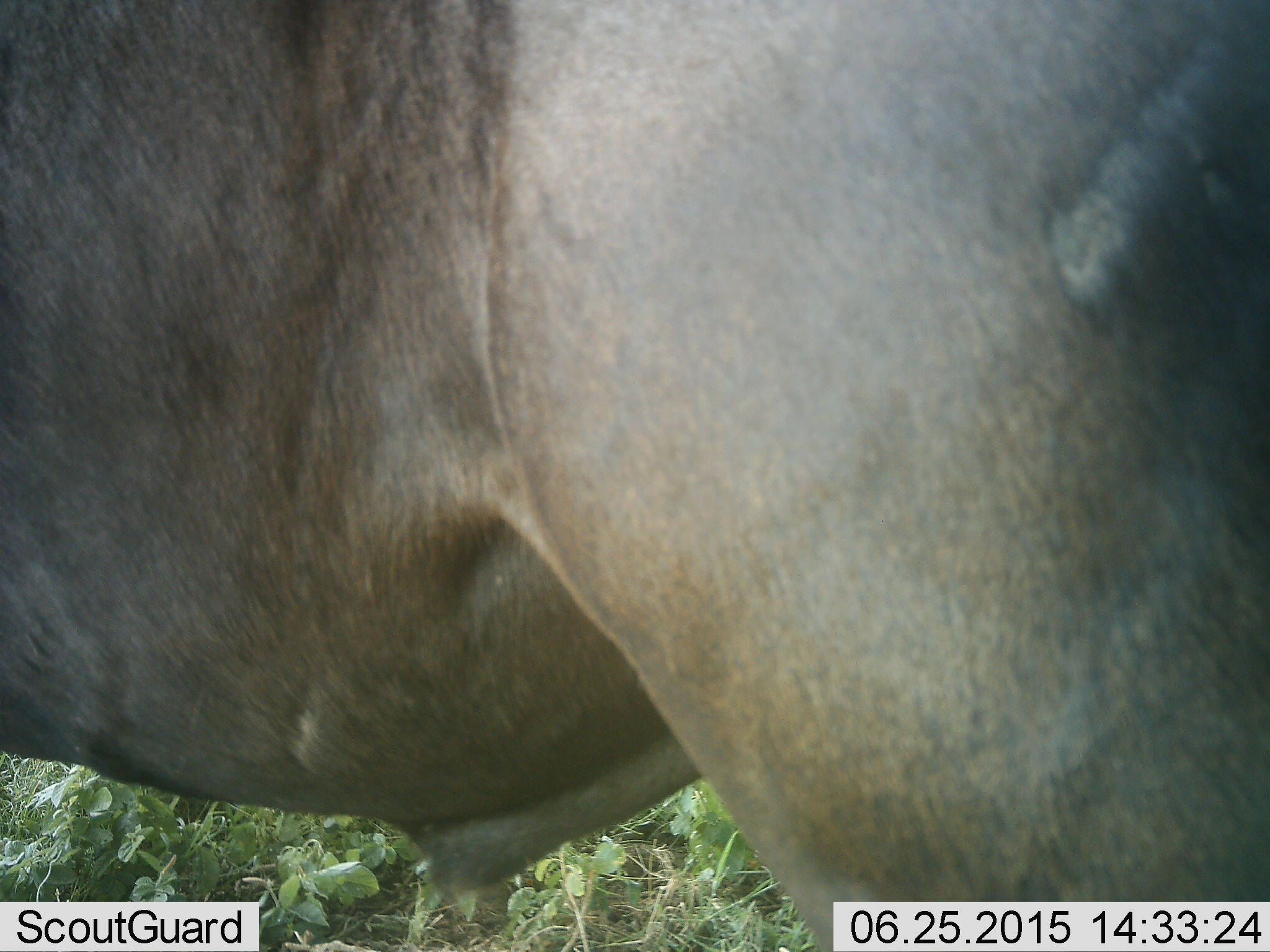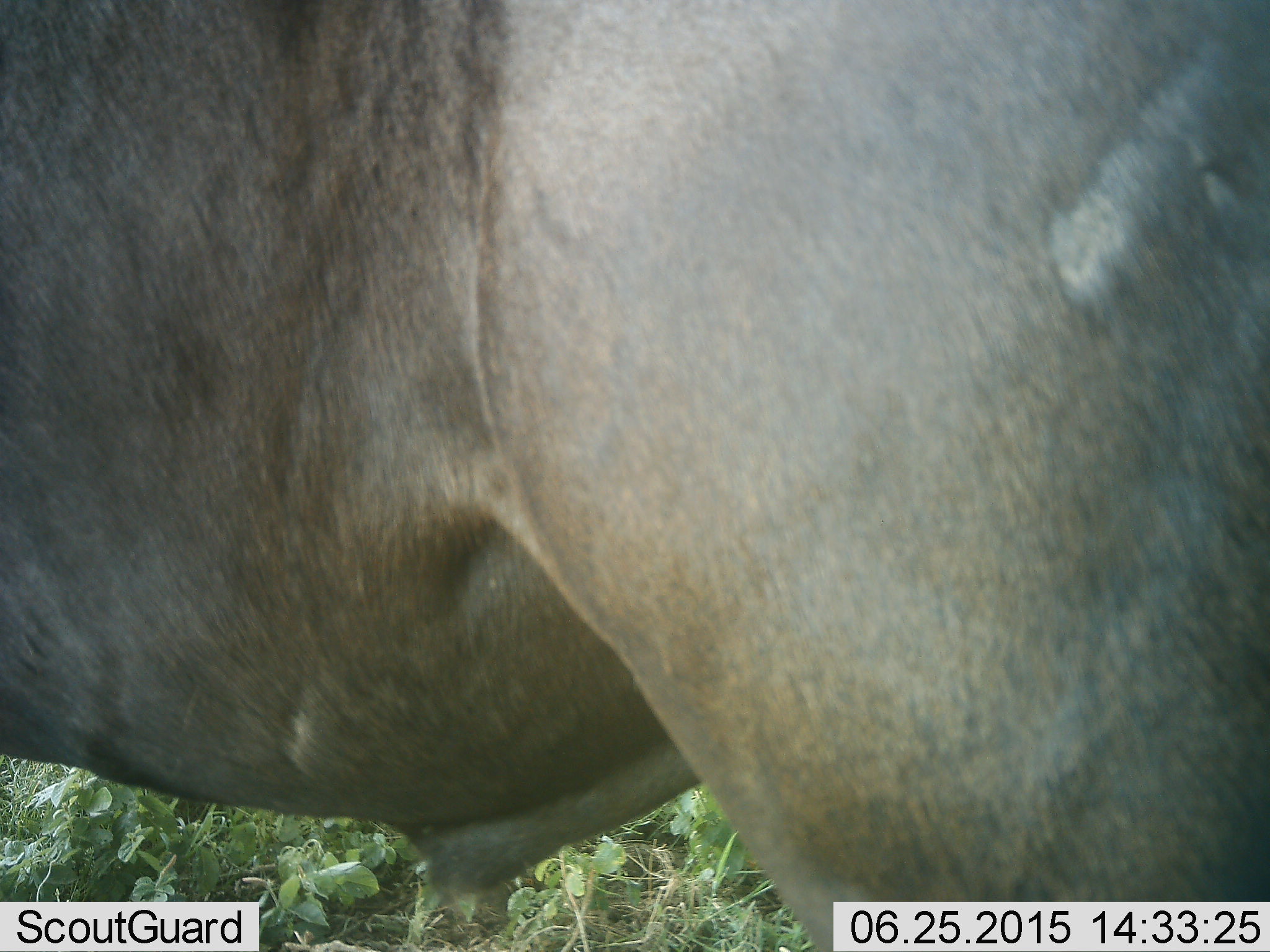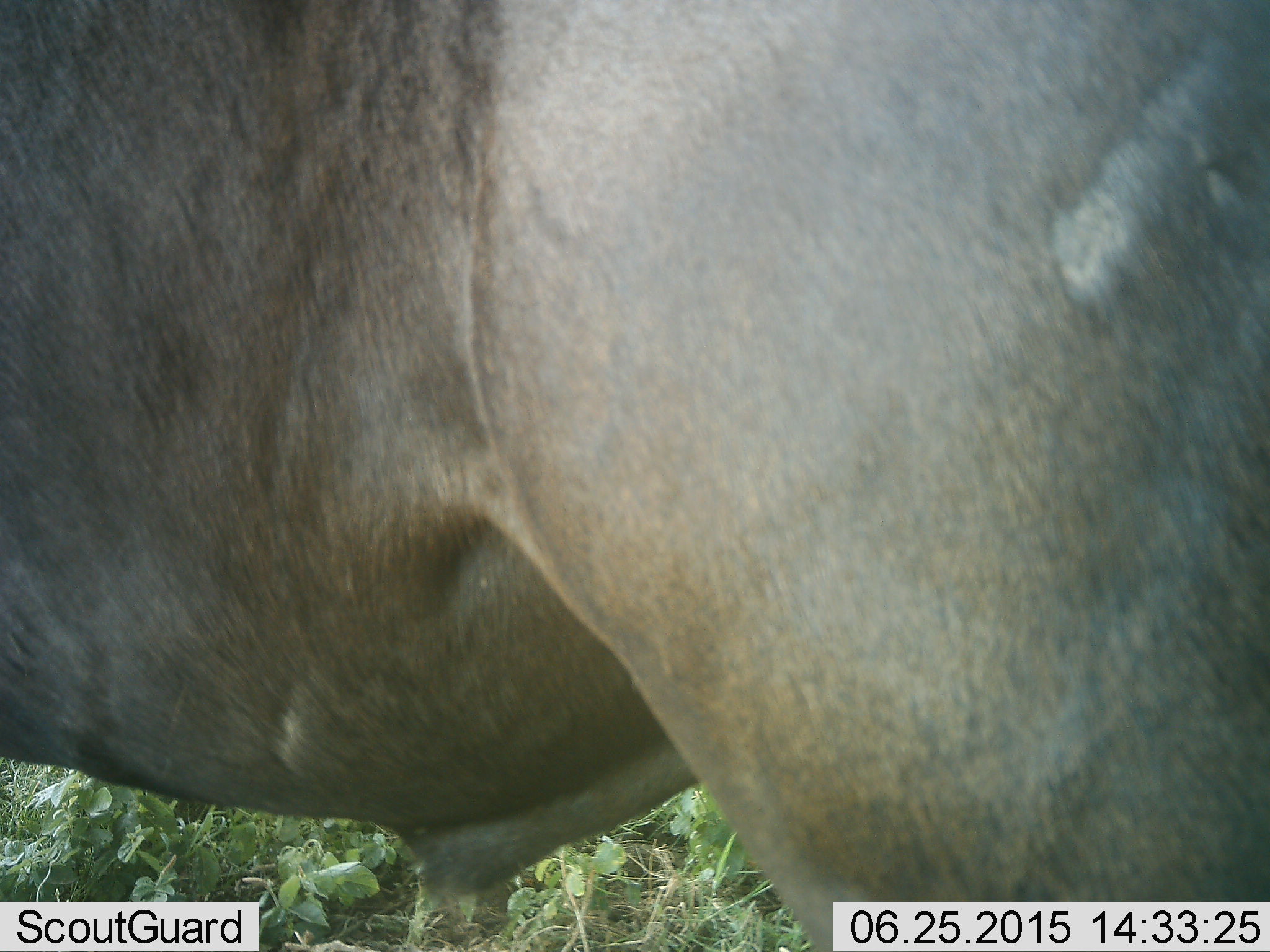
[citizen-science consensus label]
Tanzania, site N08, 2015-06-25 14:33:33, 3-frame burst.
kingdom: Animalia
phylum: Chordata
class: Mammalia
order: Artiodactyla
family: Bovidae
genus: Connochaetes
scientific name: Connochaetes taurinus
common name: blue wildebeest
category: wildebeest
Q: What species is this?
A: Wildebeest (blue wildebeest) (Connochaetes taurinus).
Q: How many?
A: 1.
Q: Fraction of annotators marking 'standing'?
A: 100%.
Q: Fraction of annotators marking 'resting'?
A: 0%.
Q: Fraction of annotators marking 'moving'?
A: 0%.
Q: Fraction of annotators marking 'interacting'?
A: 0%.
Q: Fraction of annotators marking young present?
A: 0%.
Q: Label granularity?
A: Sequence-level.